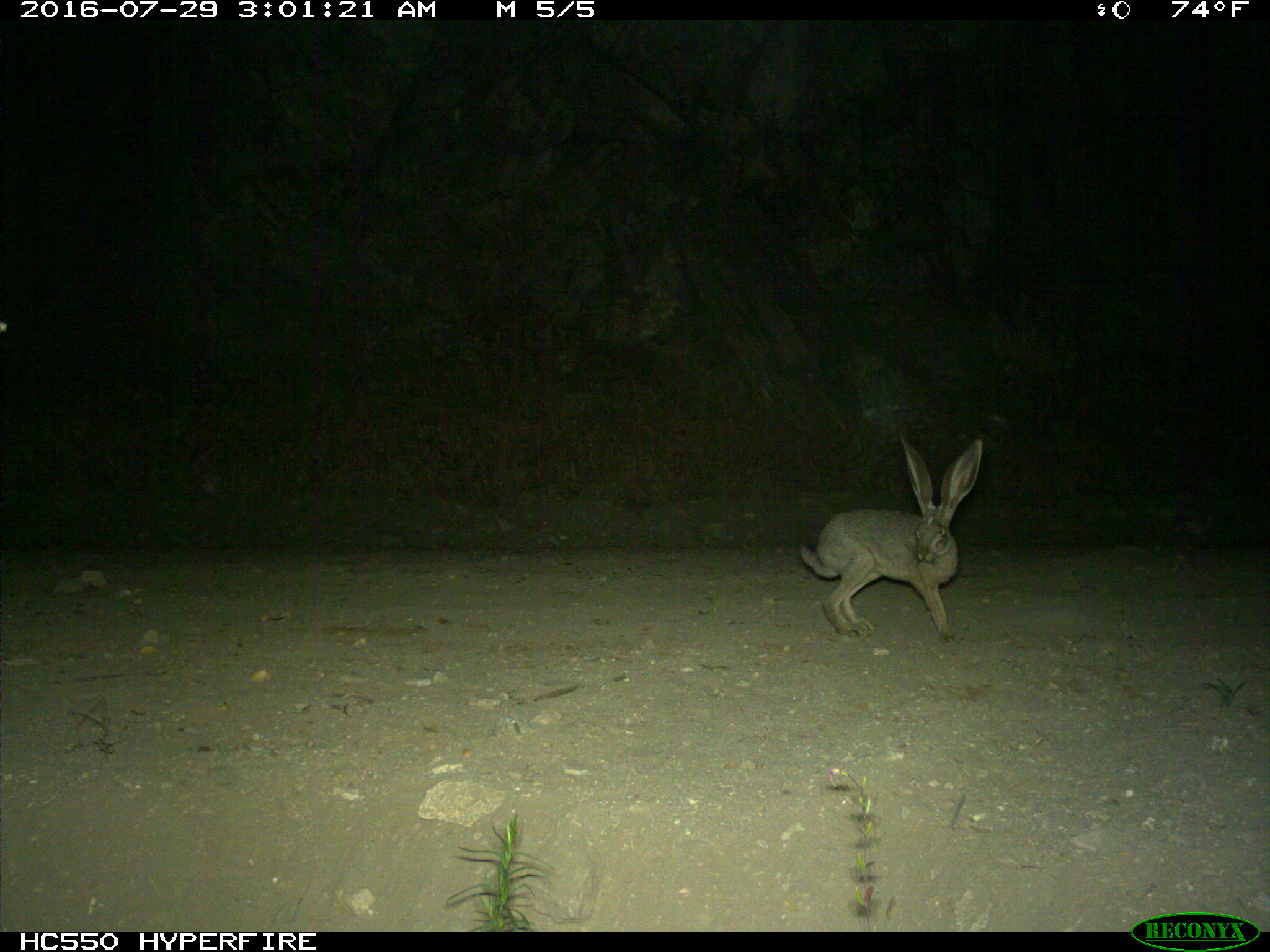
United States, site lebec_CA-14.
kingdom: Animalia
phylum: Chordata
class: Mammalia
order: Lagomorpha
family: Leporidae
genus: Lepus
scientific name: Lepus californicus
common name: black-tailed jackrabbit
Lepus californicus (black-tailed jackrabbit).